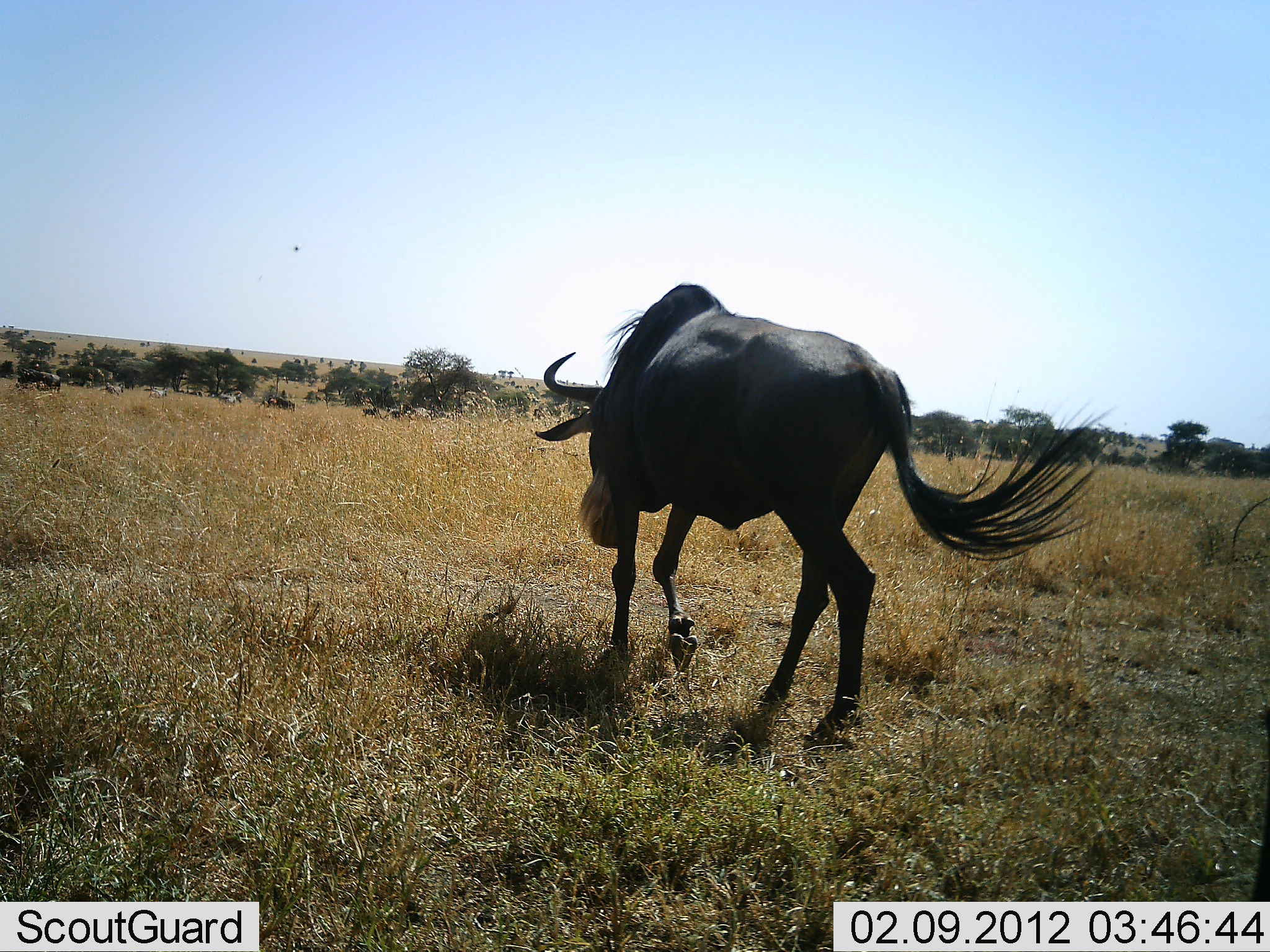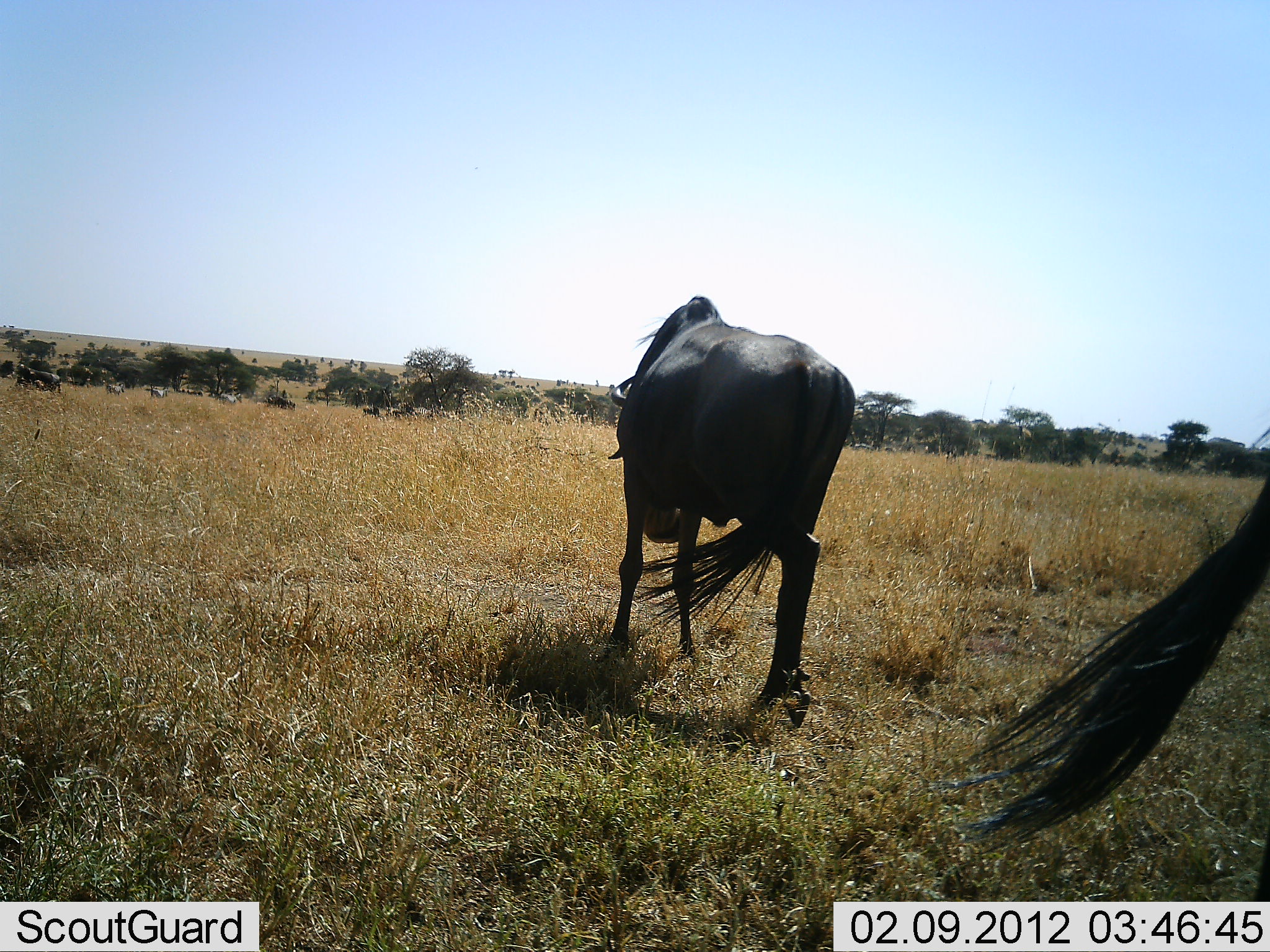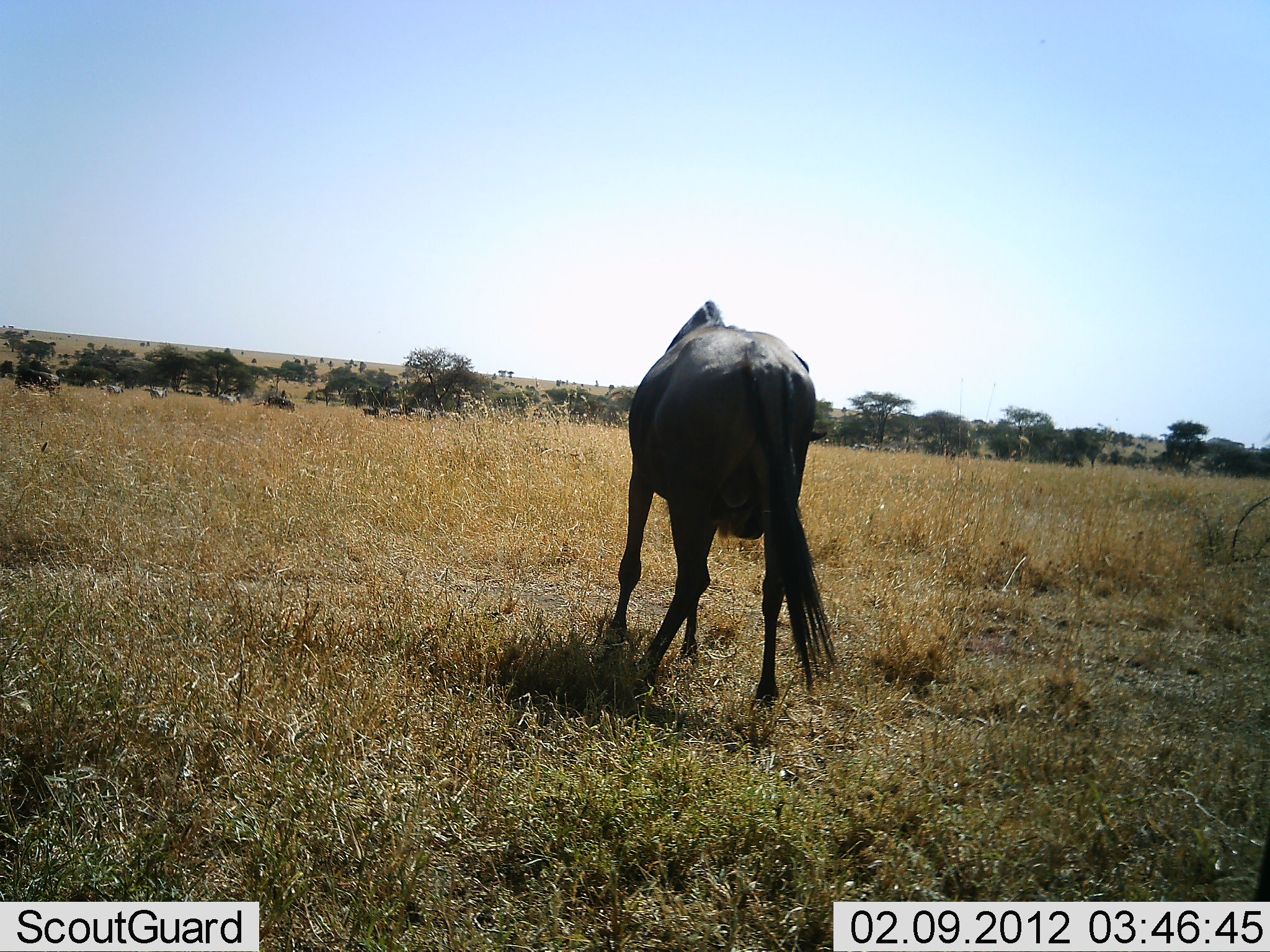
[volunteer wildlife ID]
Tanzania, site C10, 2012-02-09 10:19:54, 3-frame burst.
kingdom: Animalia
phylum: Chordata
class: Mammalia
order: Artiodactyla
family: Bovidae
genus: Connochaetes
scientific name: Connochaetes taurinus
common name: blue wildebeest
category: wildebeest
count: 2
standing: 41%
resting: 0%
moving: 66%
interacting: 0%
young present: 0%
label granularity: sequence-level